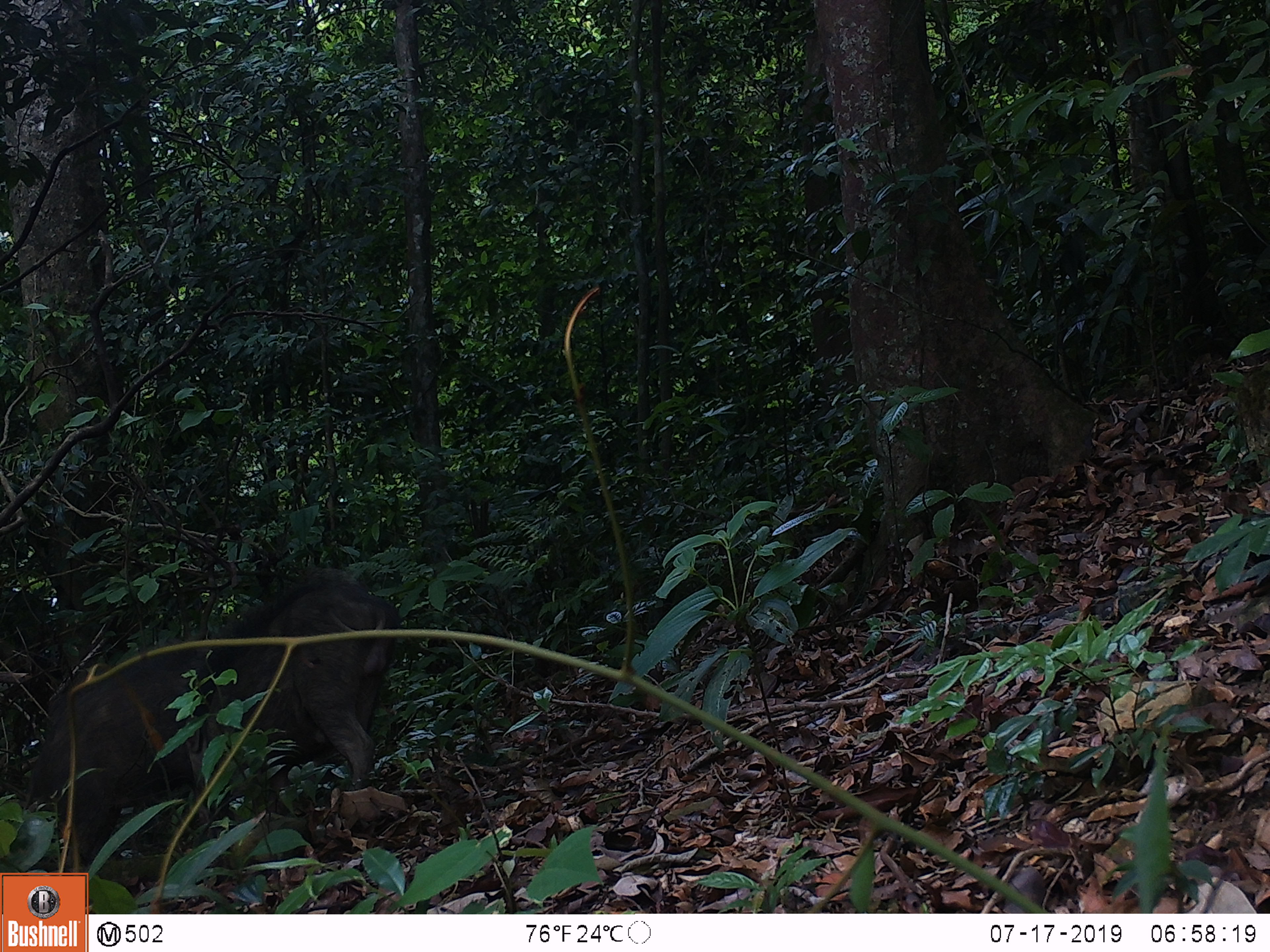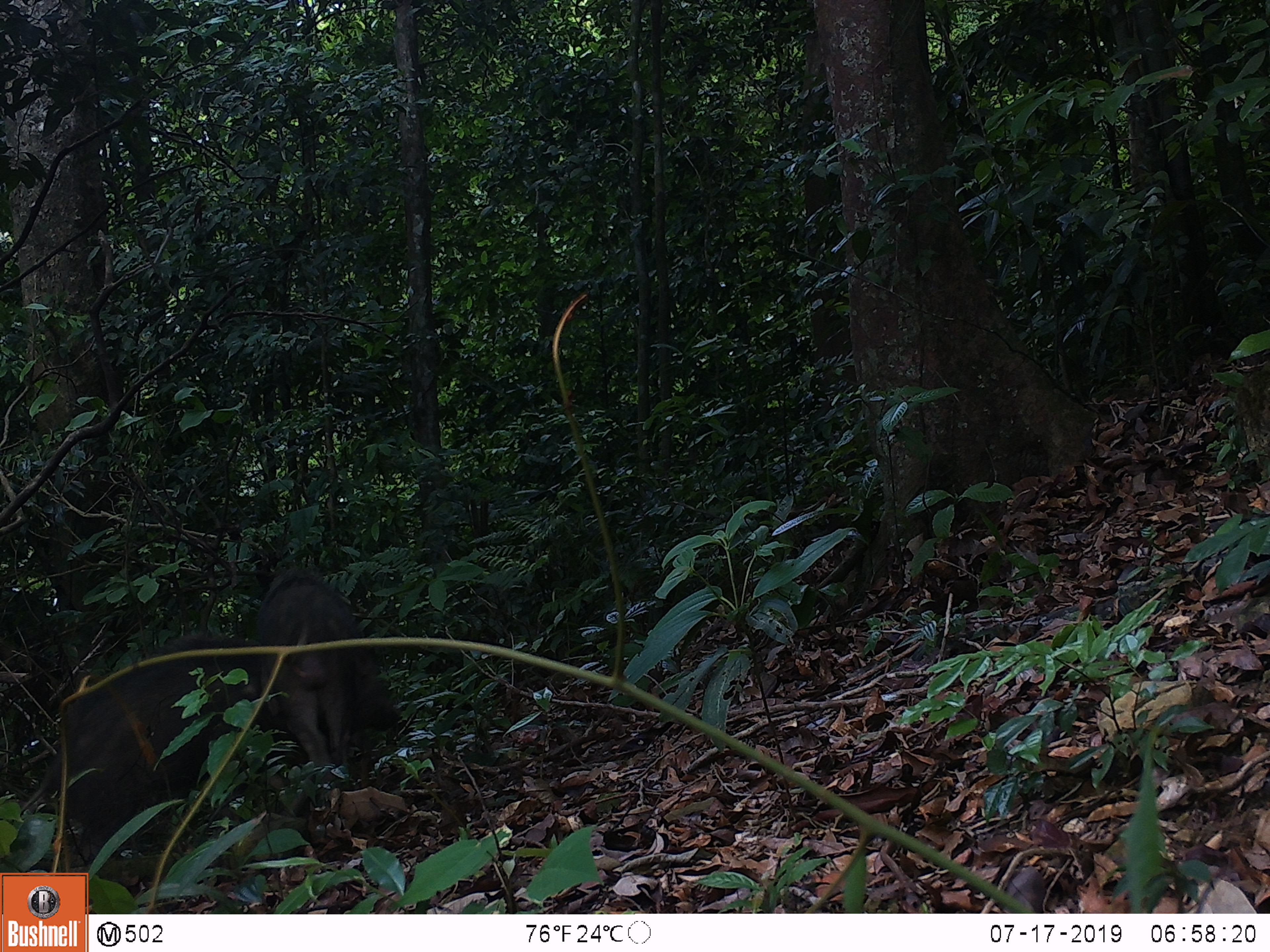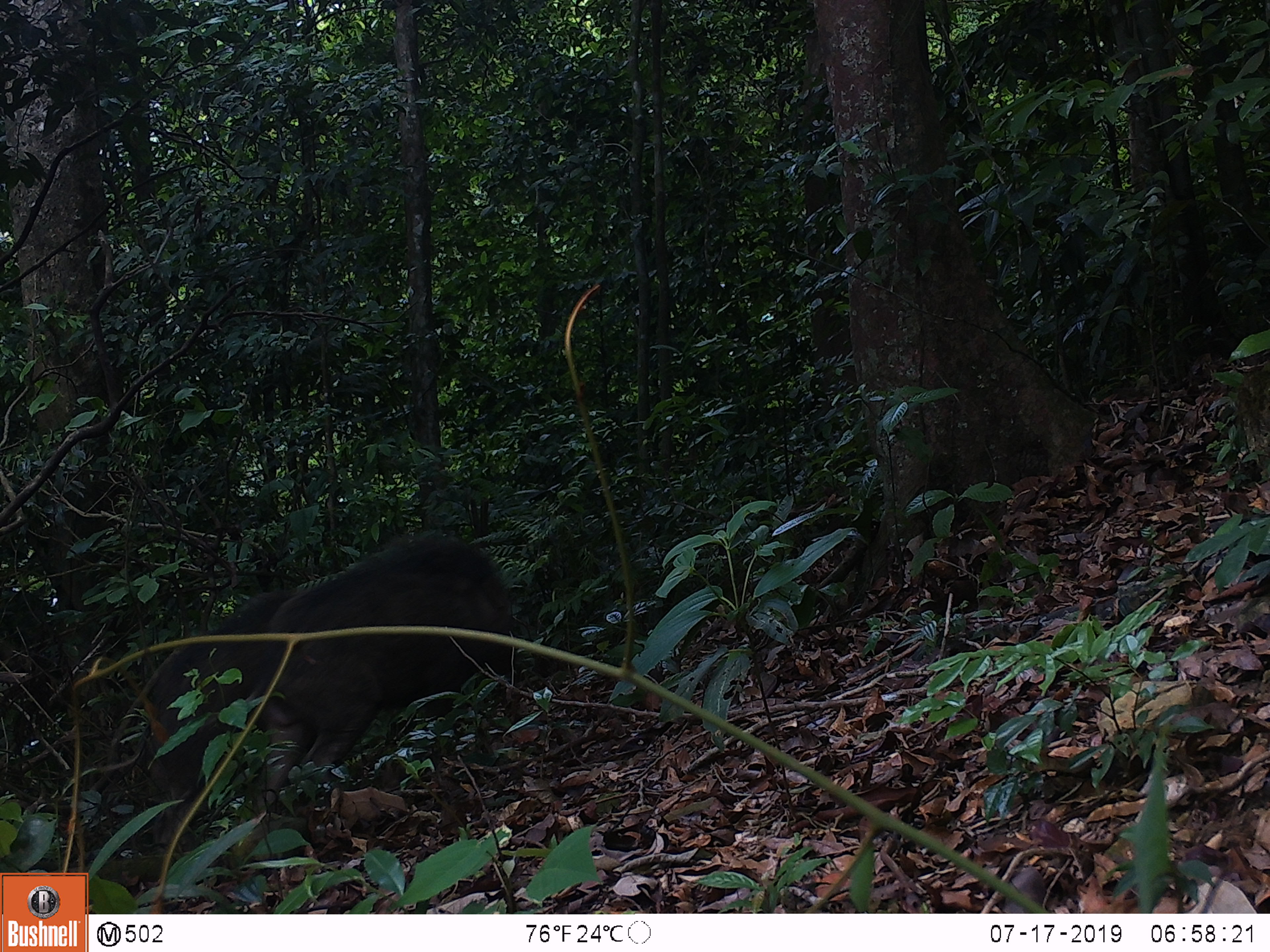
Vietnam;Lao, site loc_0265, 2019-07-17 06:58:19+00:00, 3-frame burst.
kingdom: Animalia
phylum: Chordata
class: Mammalia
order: Artiodactyla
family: Suidae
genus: Sus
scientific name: Sus scrofa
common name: eurasian wild pig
Eurasian wild pig (Sus scrofa). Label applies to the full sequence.